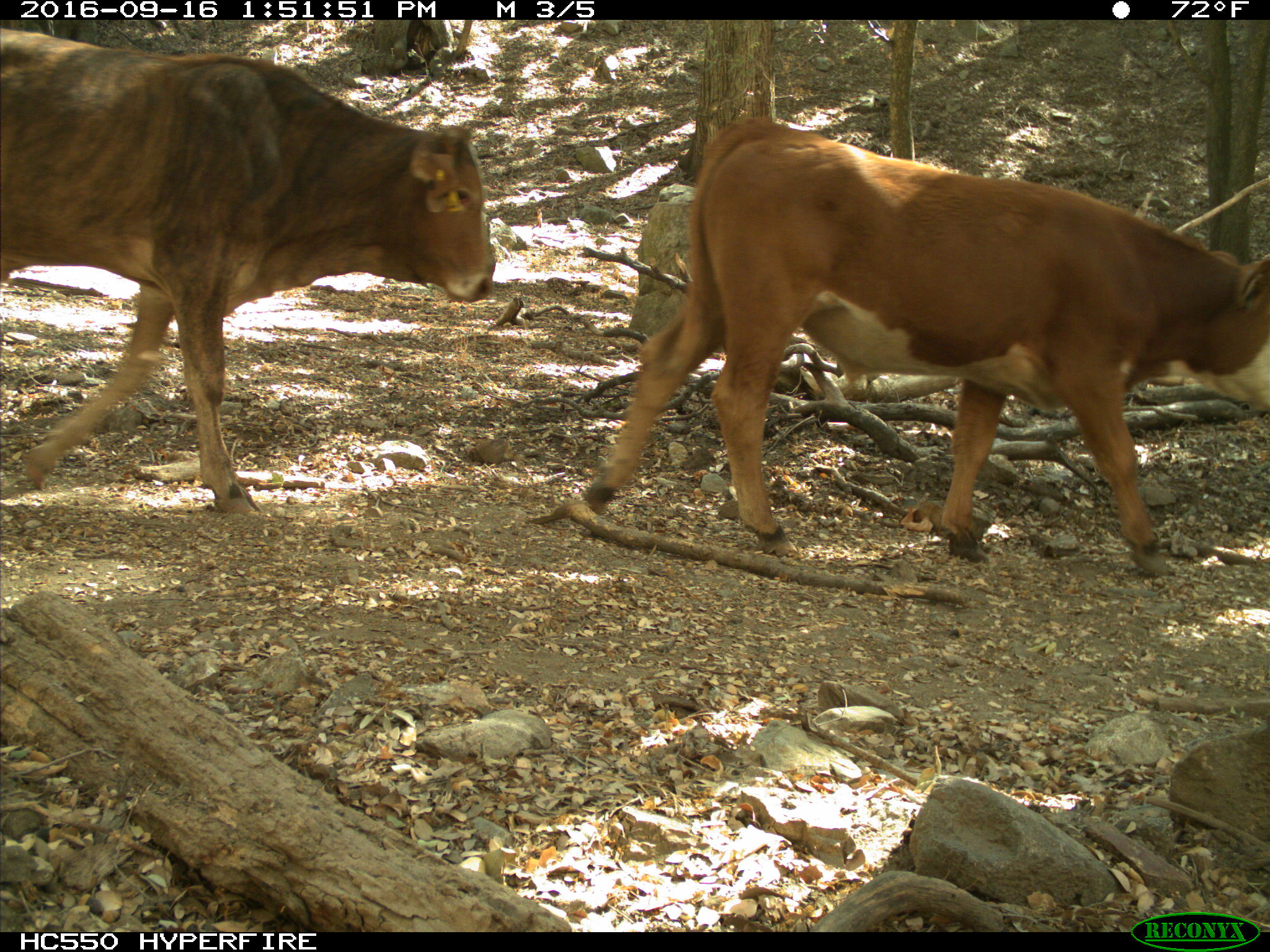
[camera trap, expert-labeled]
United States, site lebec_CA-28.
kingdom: Animalia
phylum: Chordata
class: Mammalia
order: Artiodactyla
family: Bovidae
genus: Bos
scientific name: Bos taurus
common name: domestic cow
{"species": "Bos taurus (domestic cow)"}